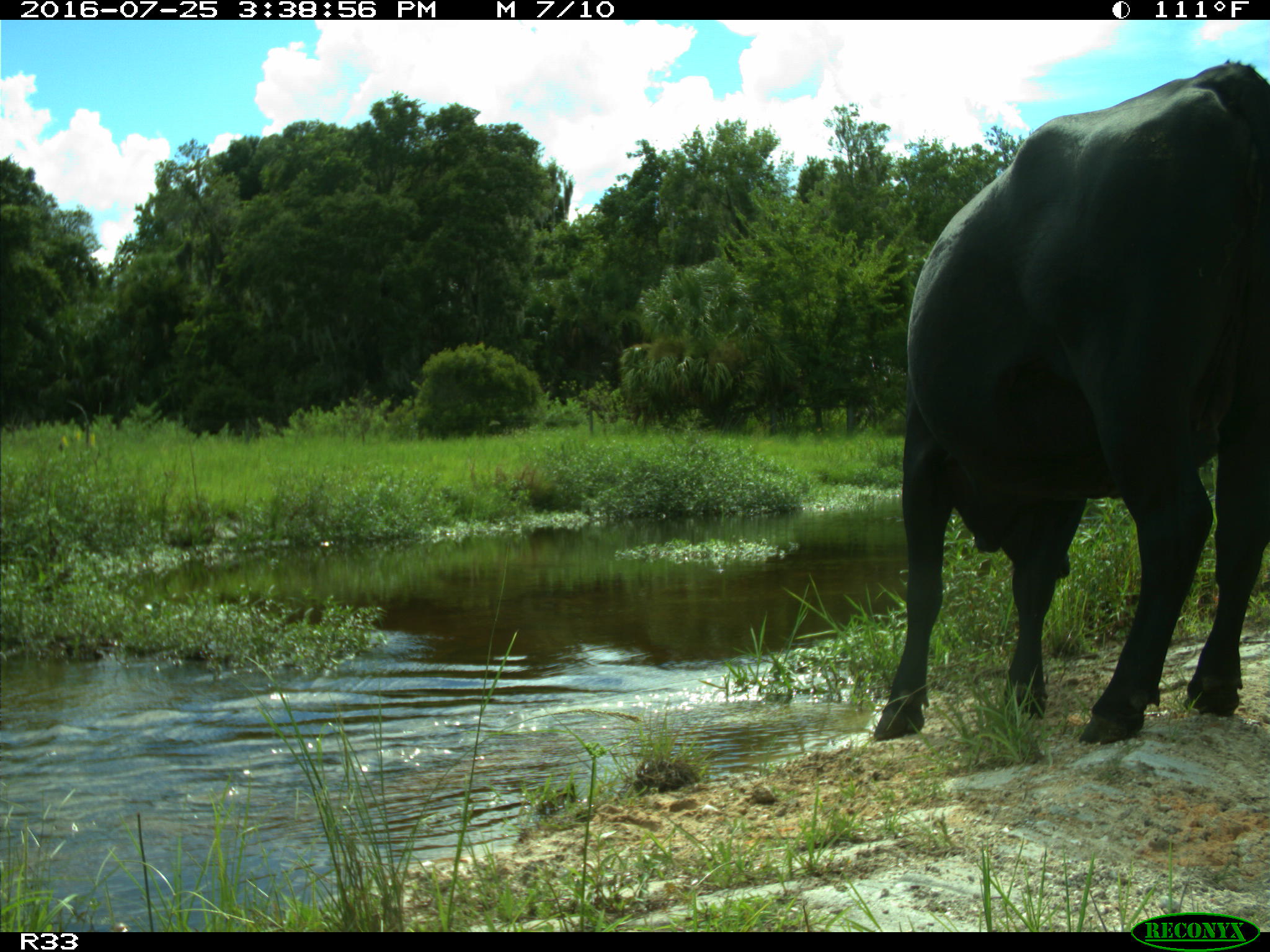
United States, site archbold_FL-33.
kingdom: Animalia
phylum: Chordata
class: Mammalia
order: Artiodactyla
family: Bovidae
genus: Bos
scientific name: Bos taurus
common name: domestic cow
Bos taurus (domestic cow).